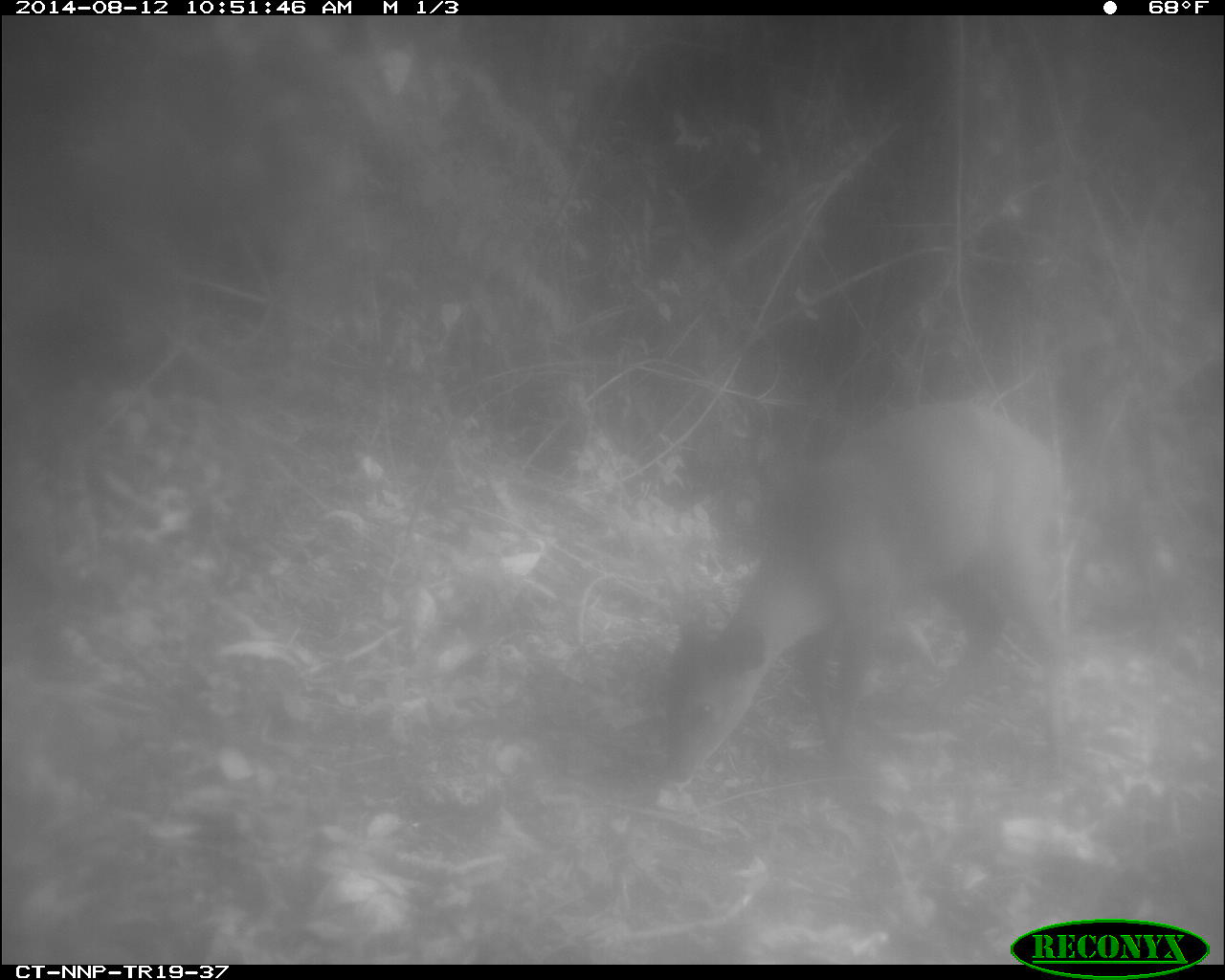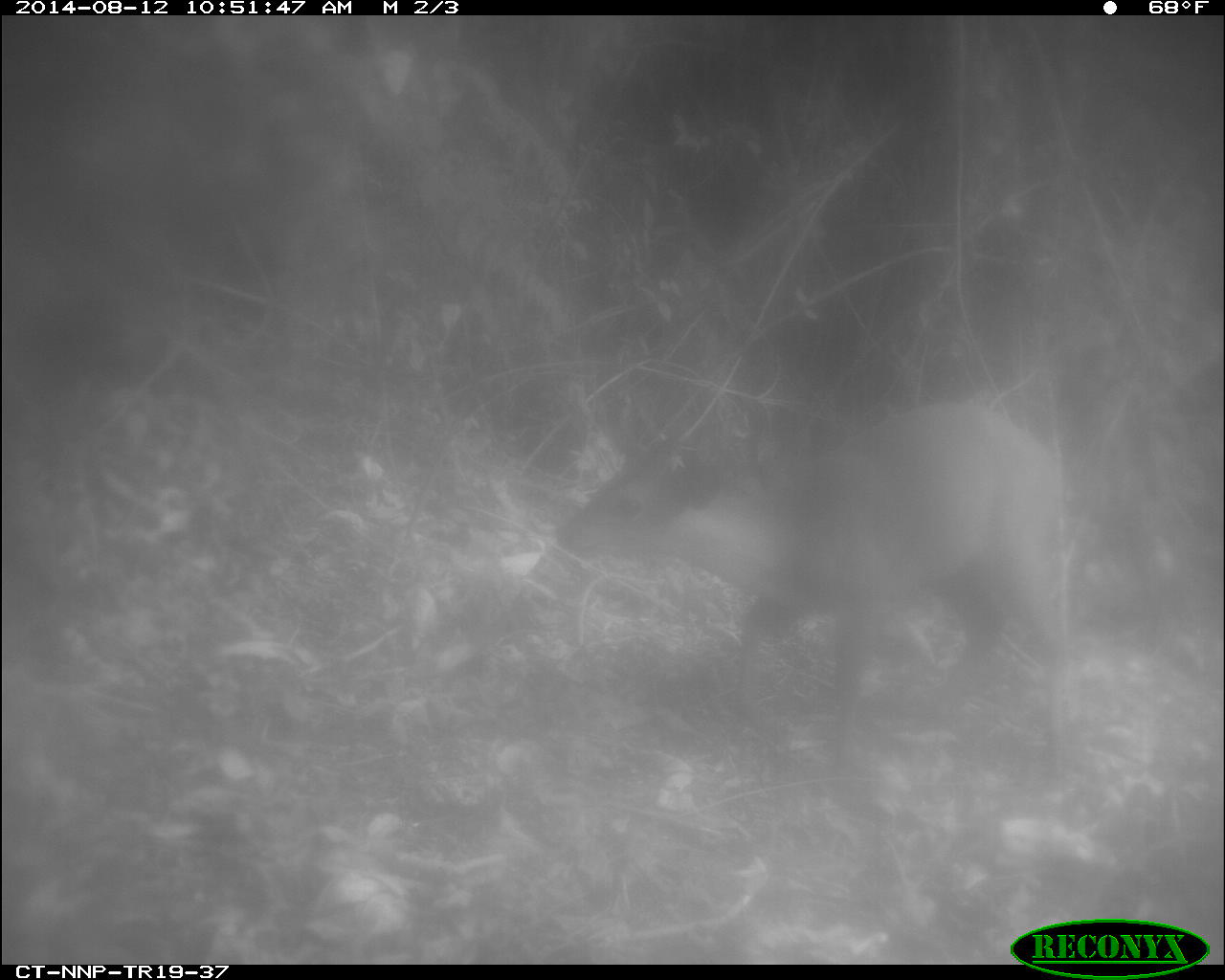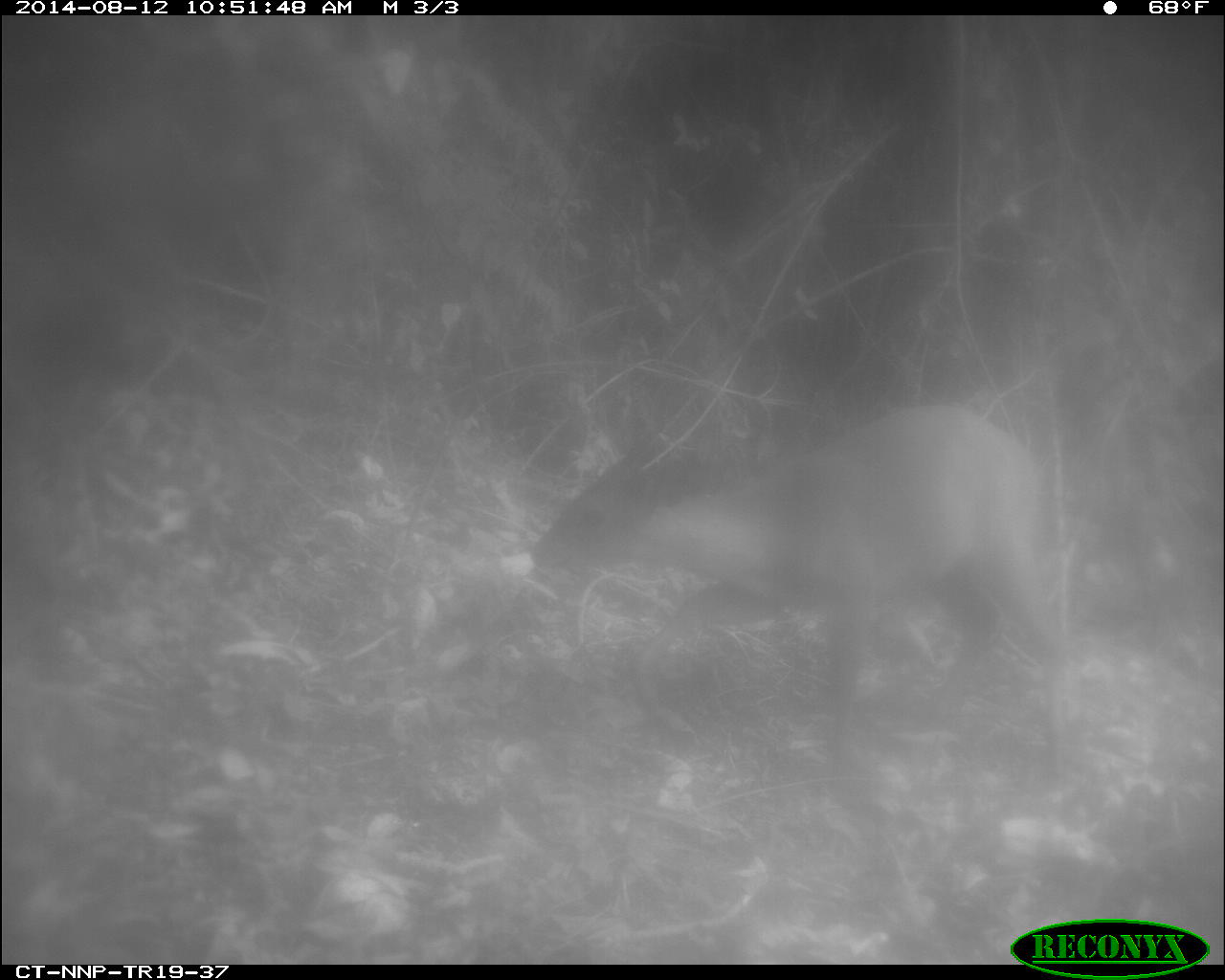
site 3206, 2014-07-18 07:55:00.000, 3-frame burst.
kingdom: Animalia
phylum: Chordata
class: Mammalia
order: Artiodactyla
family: Bovidae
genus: Cephalophus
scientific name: Cephalophus nigrifrons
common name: black-fronted duiker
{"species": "Cephalophus nigrifrons (black-fronted duiker)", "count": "1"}